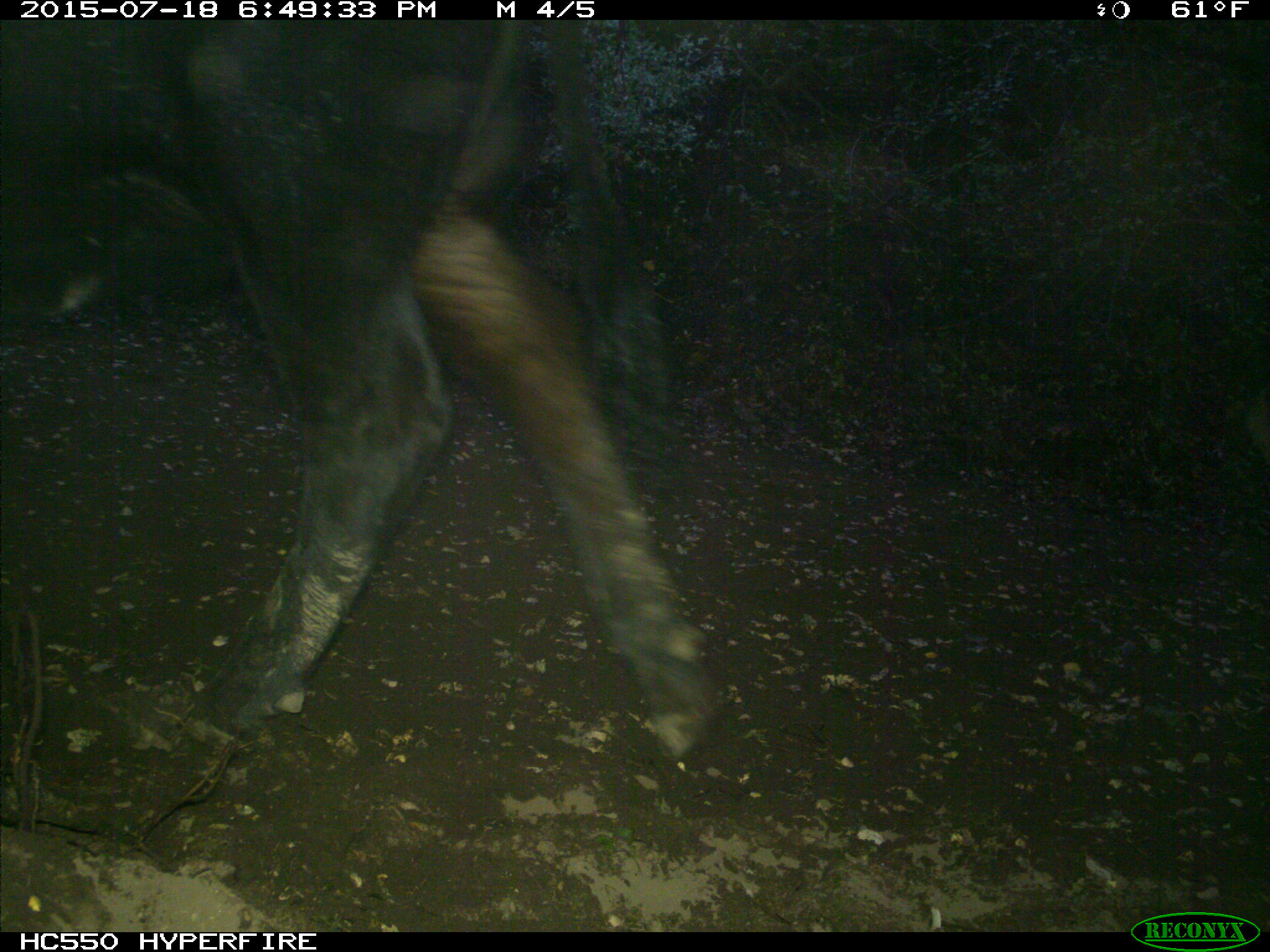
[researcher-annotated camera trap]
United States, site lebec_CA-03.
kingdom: Animalia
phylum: Chordata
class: Mammalia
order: Artiodactyla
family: Bovidae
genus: Bos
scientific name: Bos taurus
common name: domestic cow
Bos taurus (domestic cow).